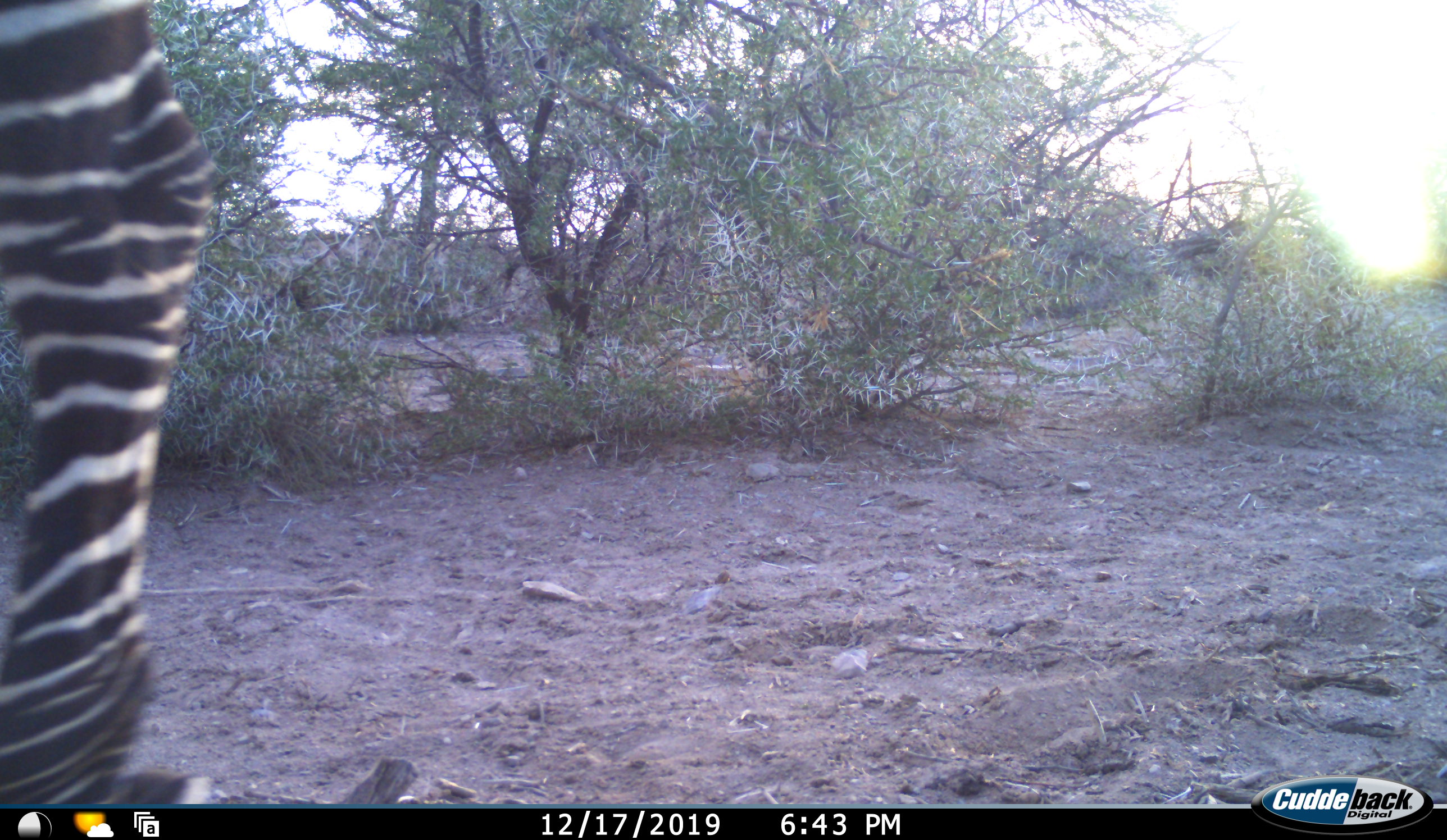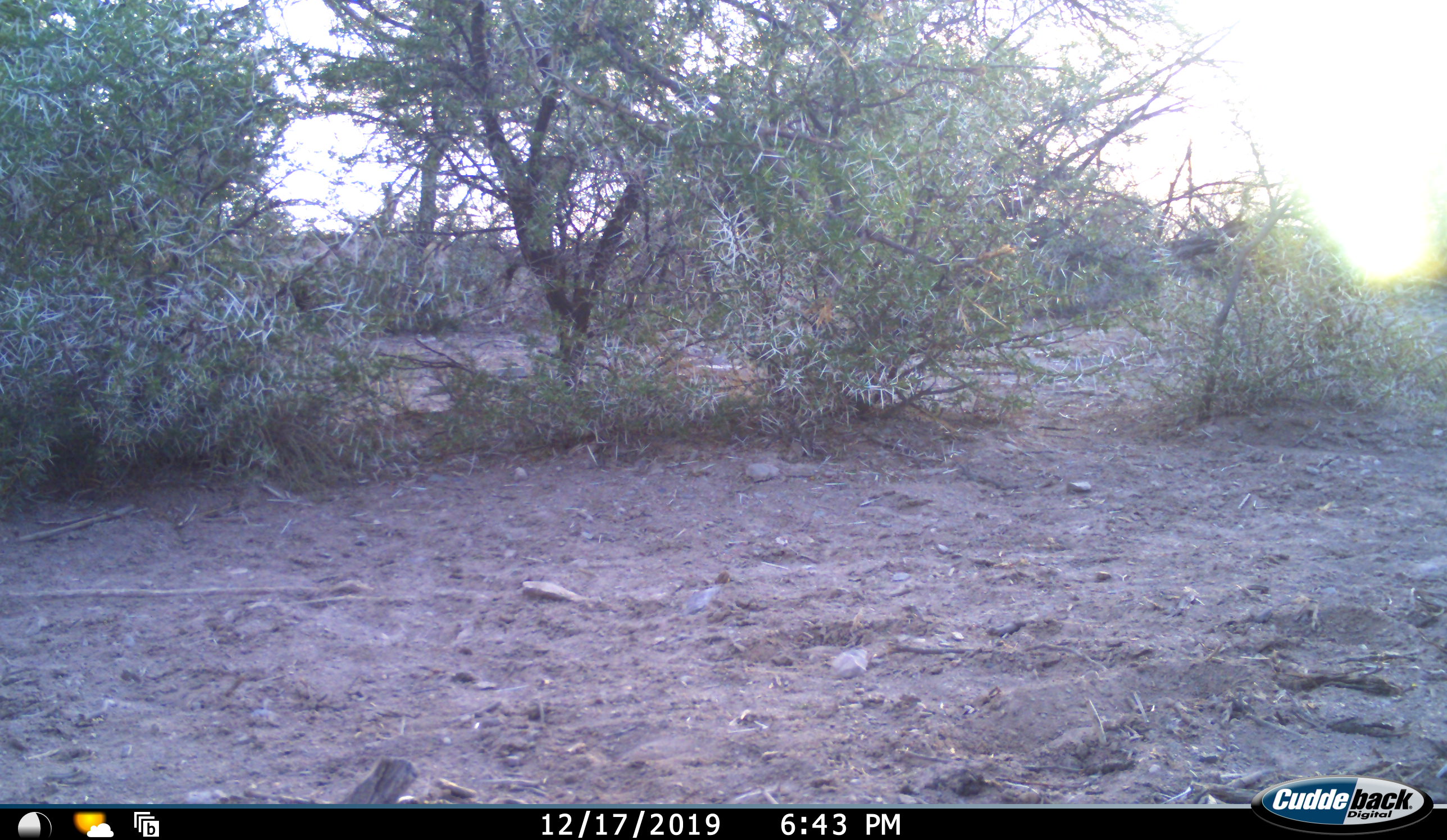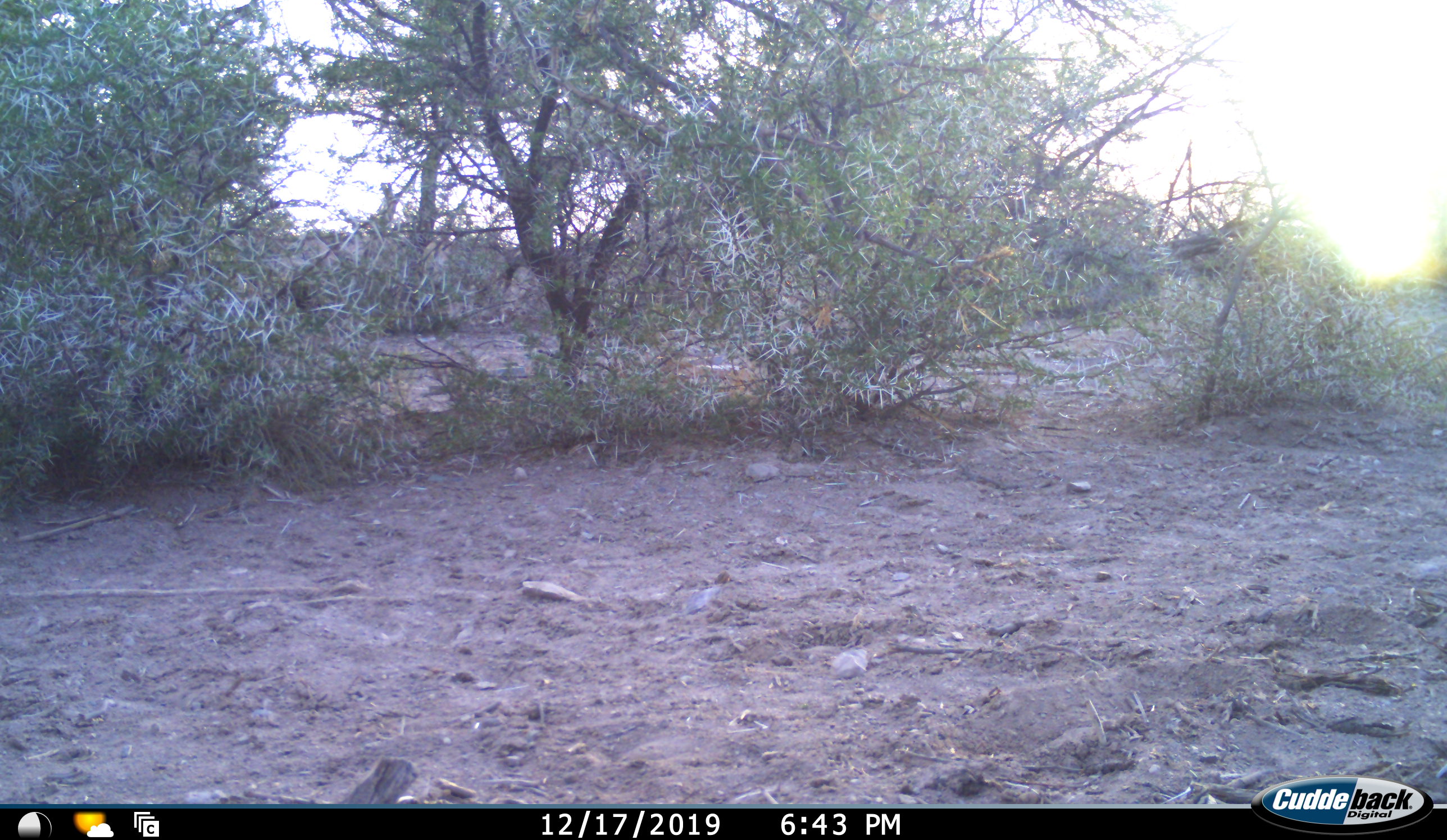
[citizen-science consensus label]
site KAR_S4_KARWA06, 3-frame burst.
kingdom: Animalia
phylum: Chordata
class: Mammalia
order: Perissodactyla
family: Equidae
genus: Equus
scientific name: Equus zebra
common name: mountain zebra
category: zebramountain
Zebramountain (mountain zebra) (Equus zebra), count 1. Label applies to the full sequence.